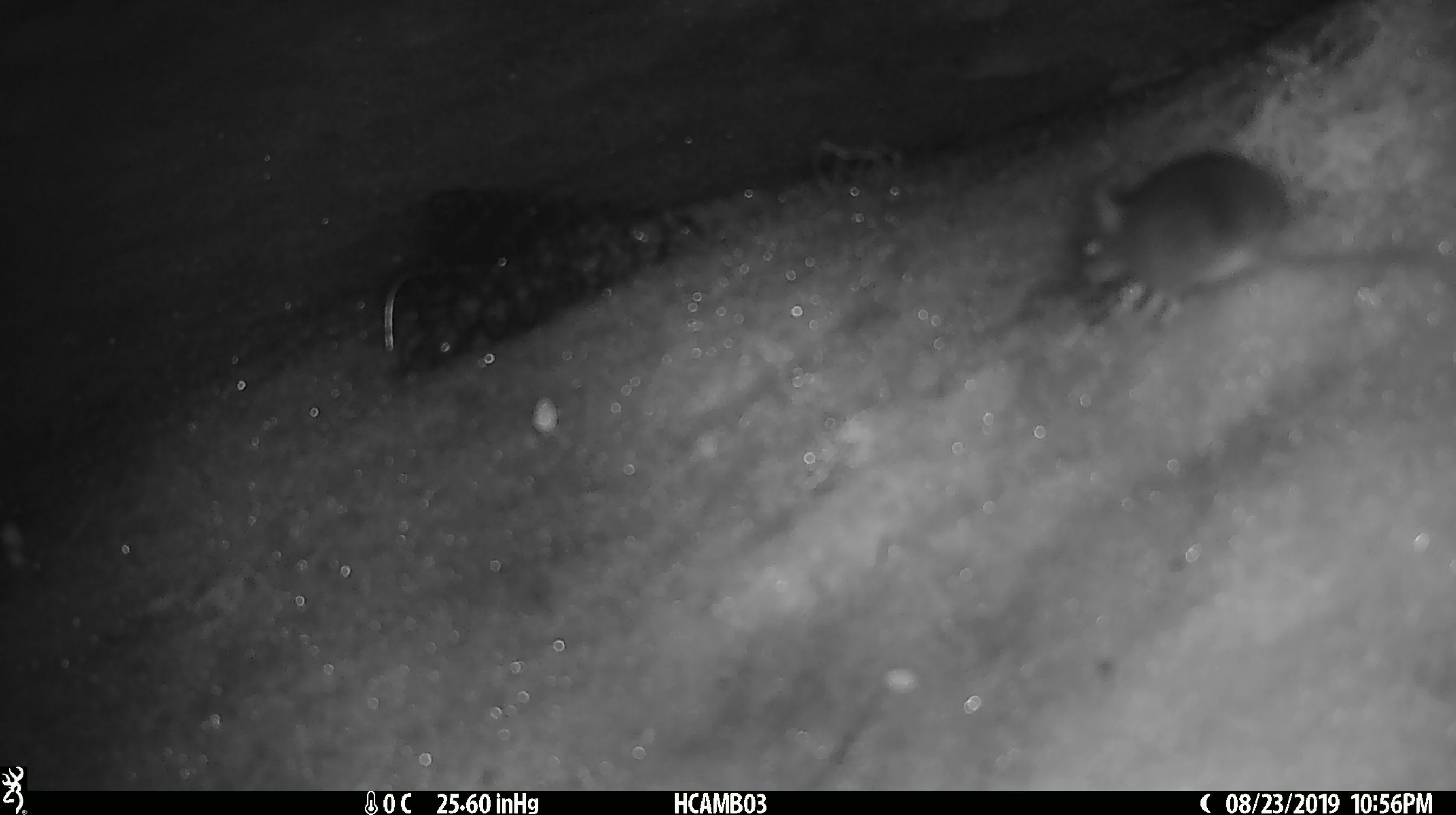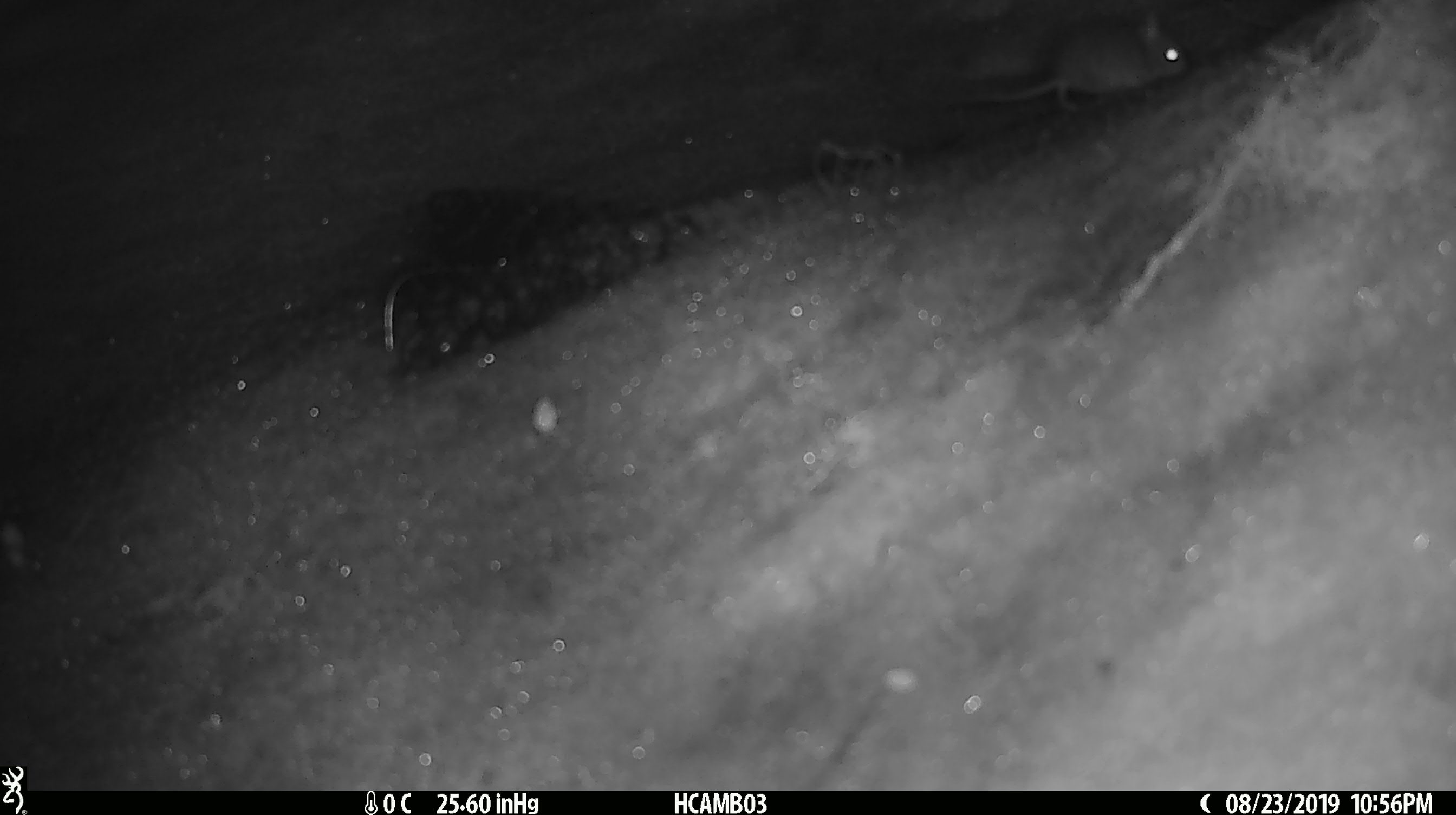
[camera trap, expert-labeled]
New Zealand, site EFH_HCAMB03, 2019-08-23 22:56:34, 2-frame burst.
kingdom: Animalia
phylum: Chordata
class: Mammalia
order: Rodentia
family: Muridae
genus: Mus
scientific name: Mus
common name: mouse